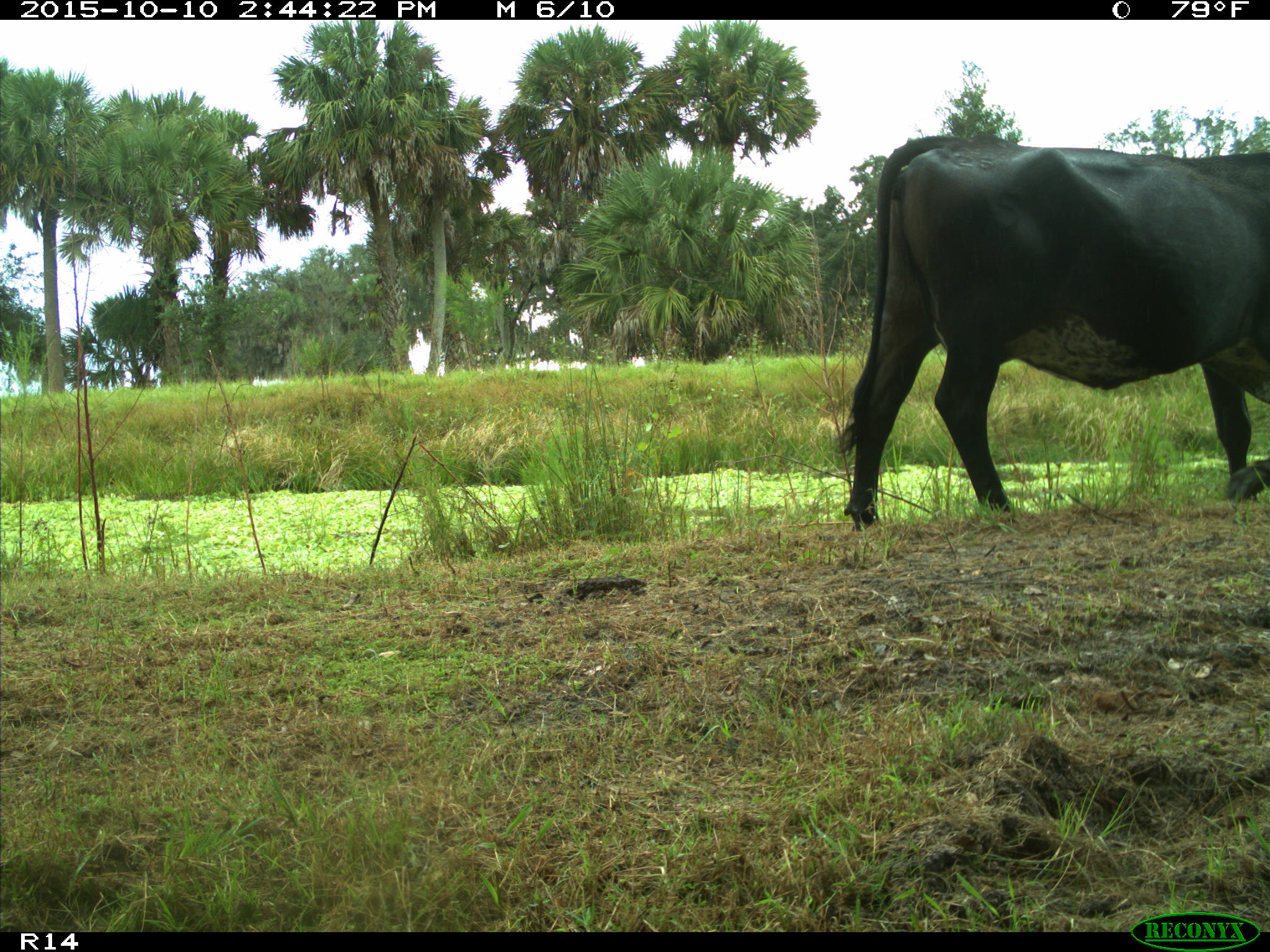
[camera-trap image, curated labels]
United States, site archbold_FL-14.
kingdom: Animalia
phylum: Chordata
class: Mammalia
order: Artiodactyla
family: Bovidae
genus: Bos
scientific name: Bos taurus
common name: domestic cow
Bos taurus (domestic cow).